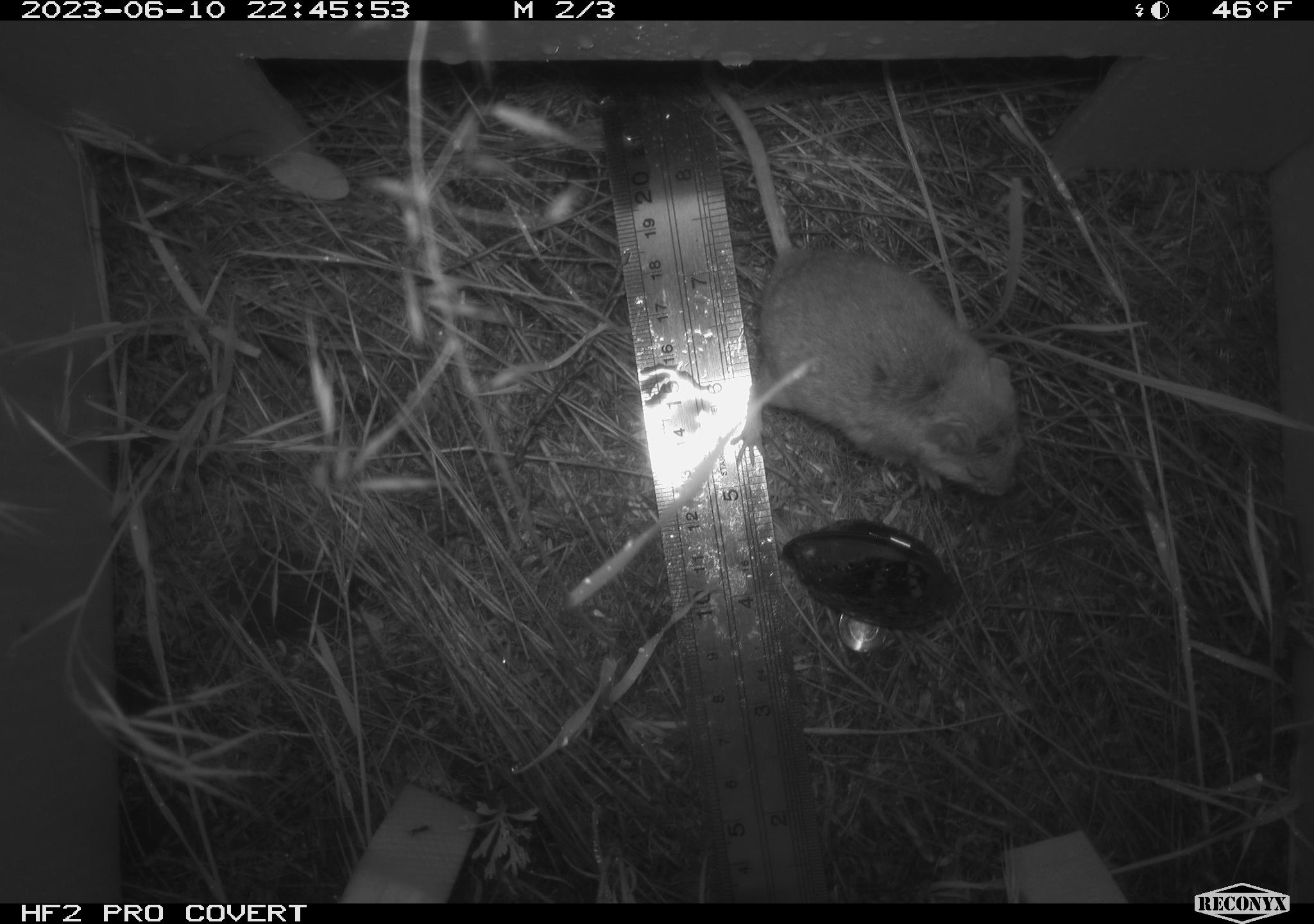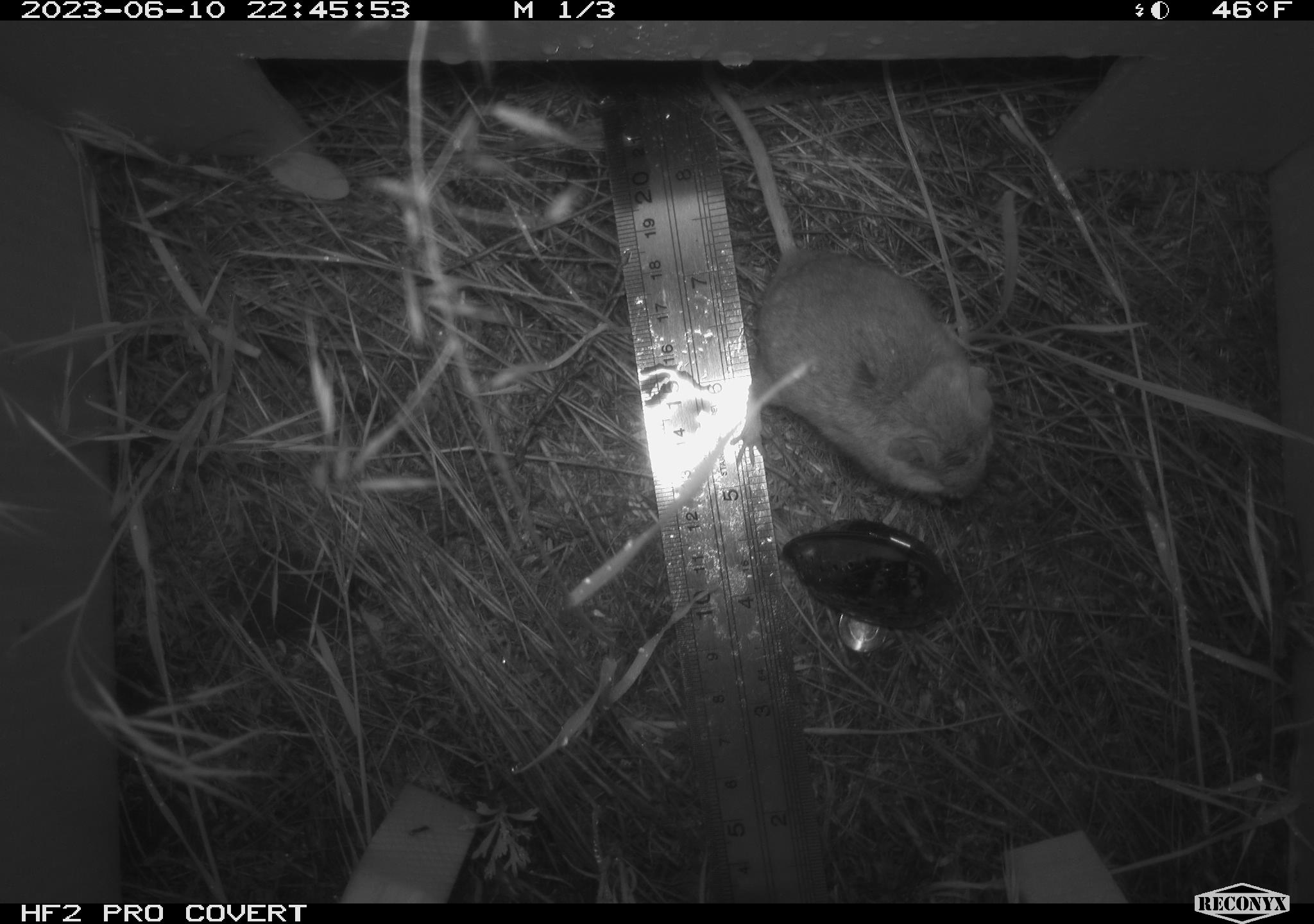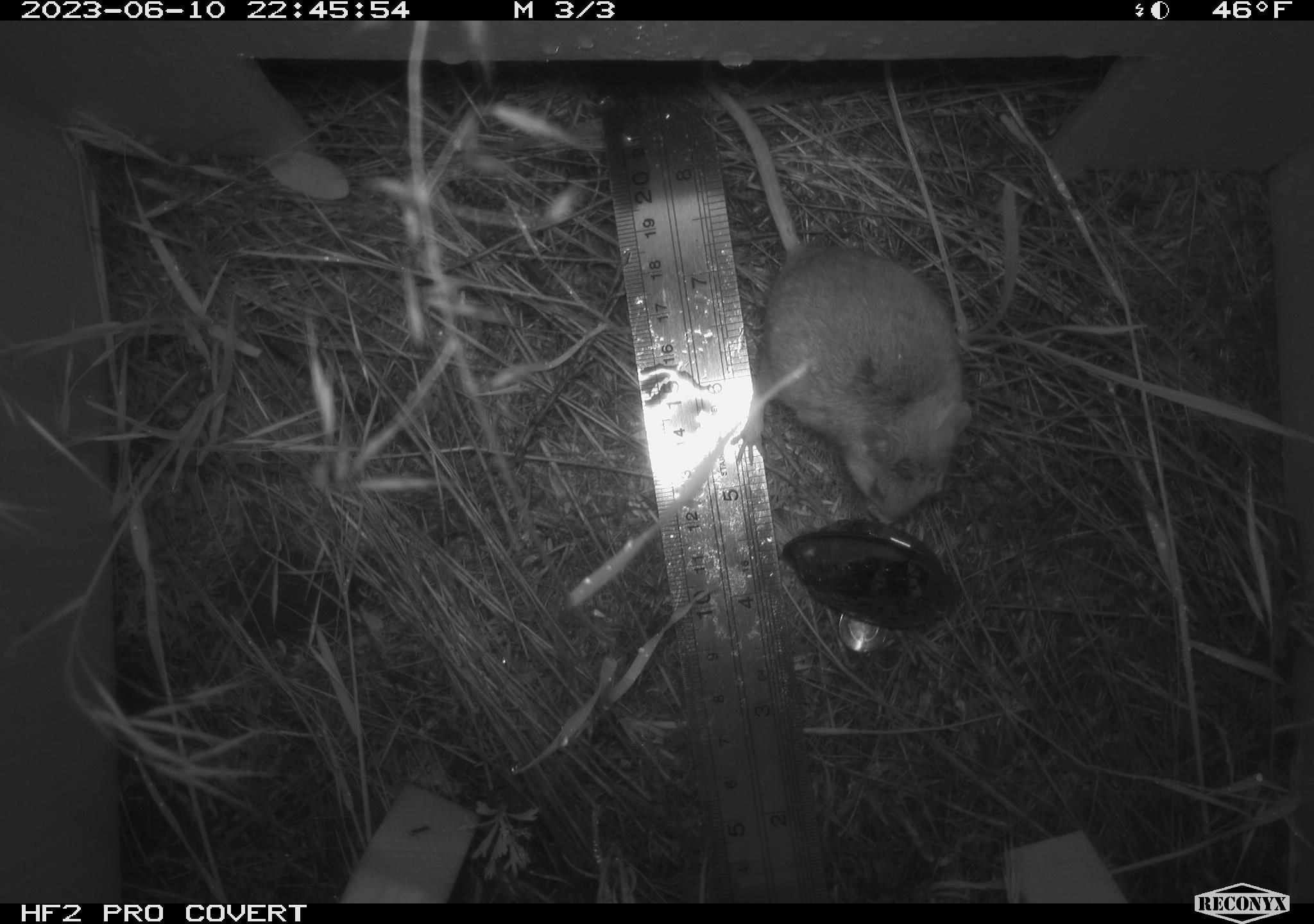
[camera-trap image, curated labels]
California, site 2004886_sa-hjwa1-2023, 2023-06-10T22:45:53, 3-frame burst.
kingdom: Animalia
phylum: Chordata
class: Mammalia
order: Rodentia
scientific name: Rodentia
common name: mouse species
Mouse species (Rodentia).